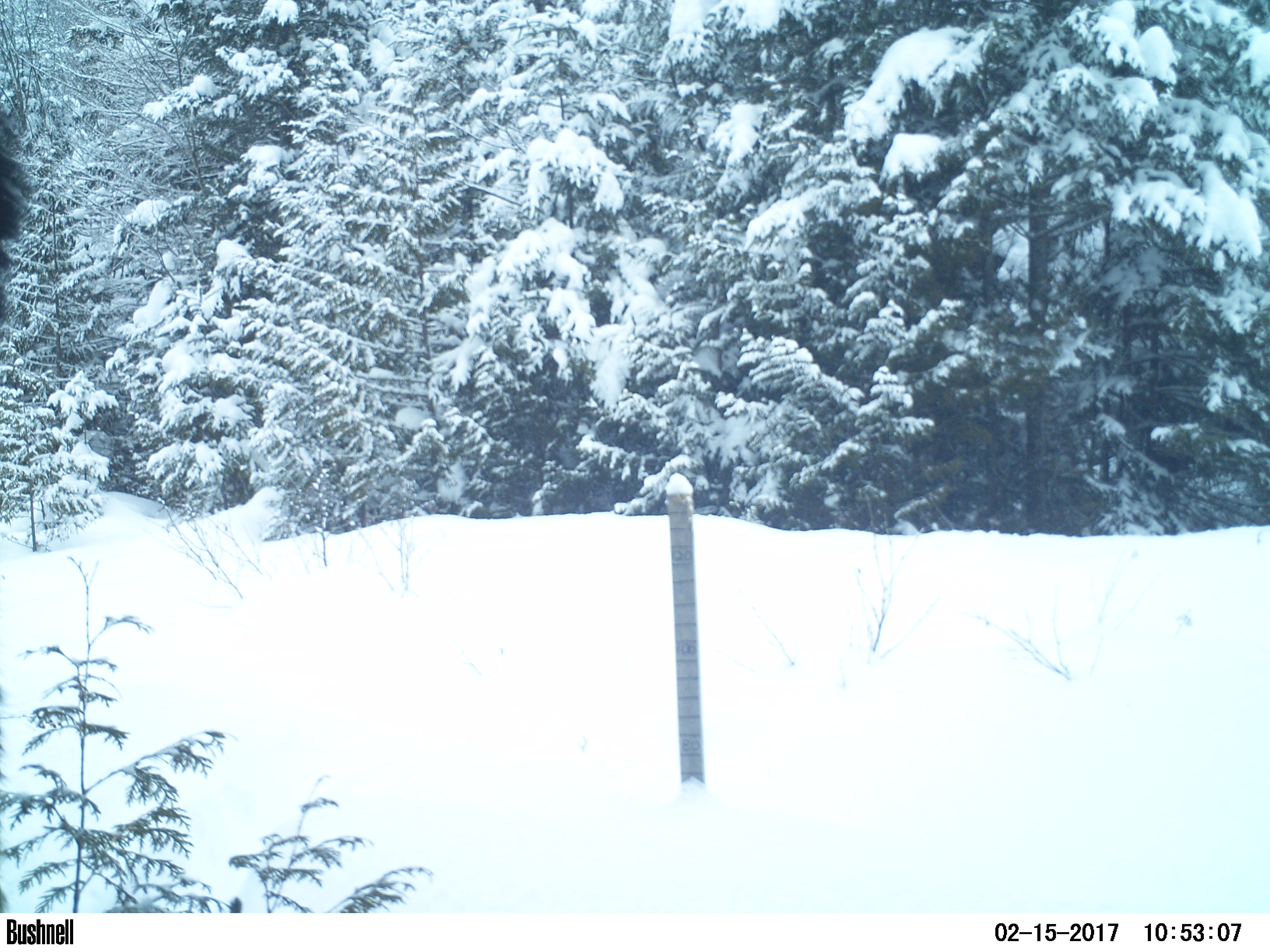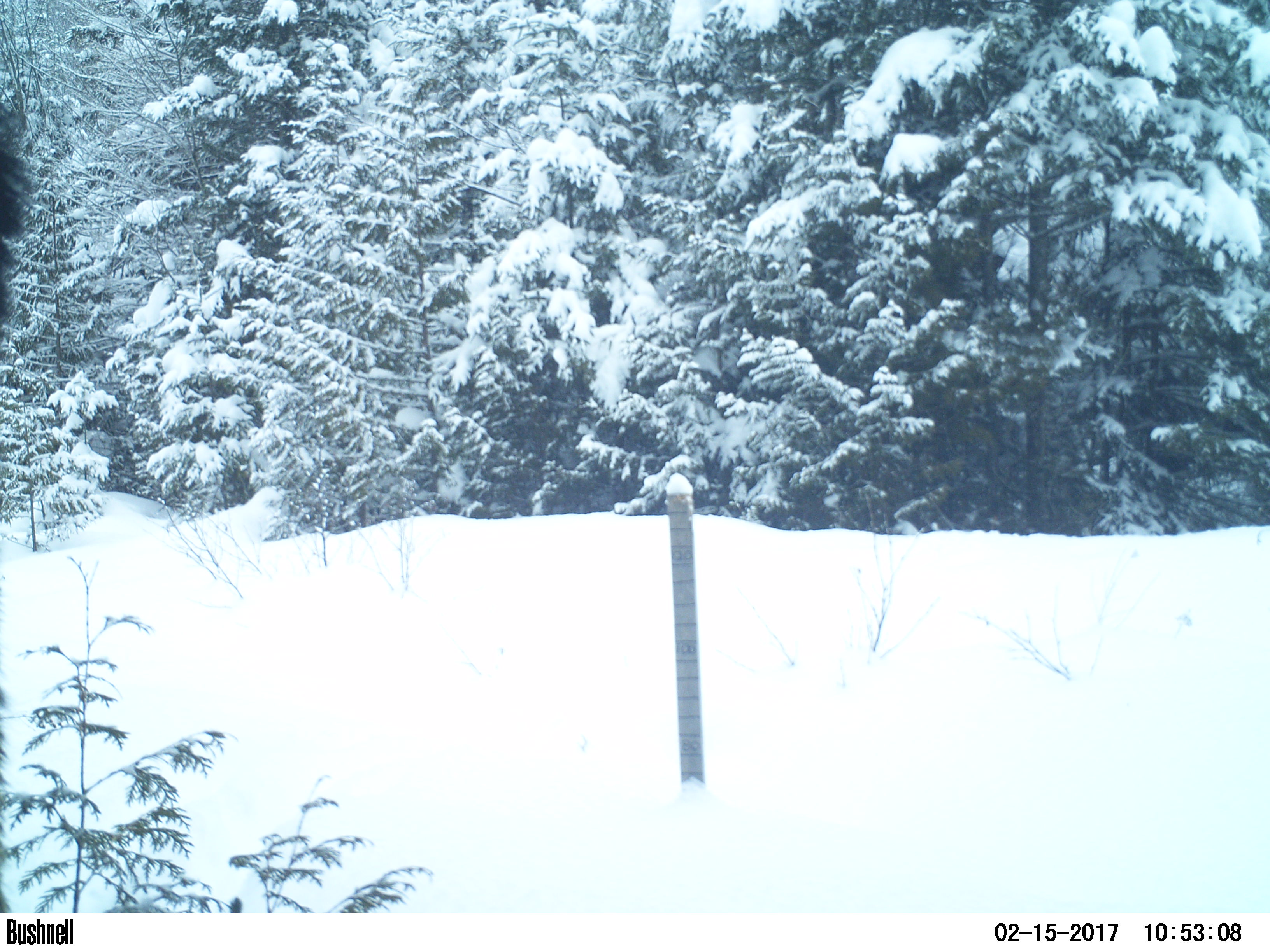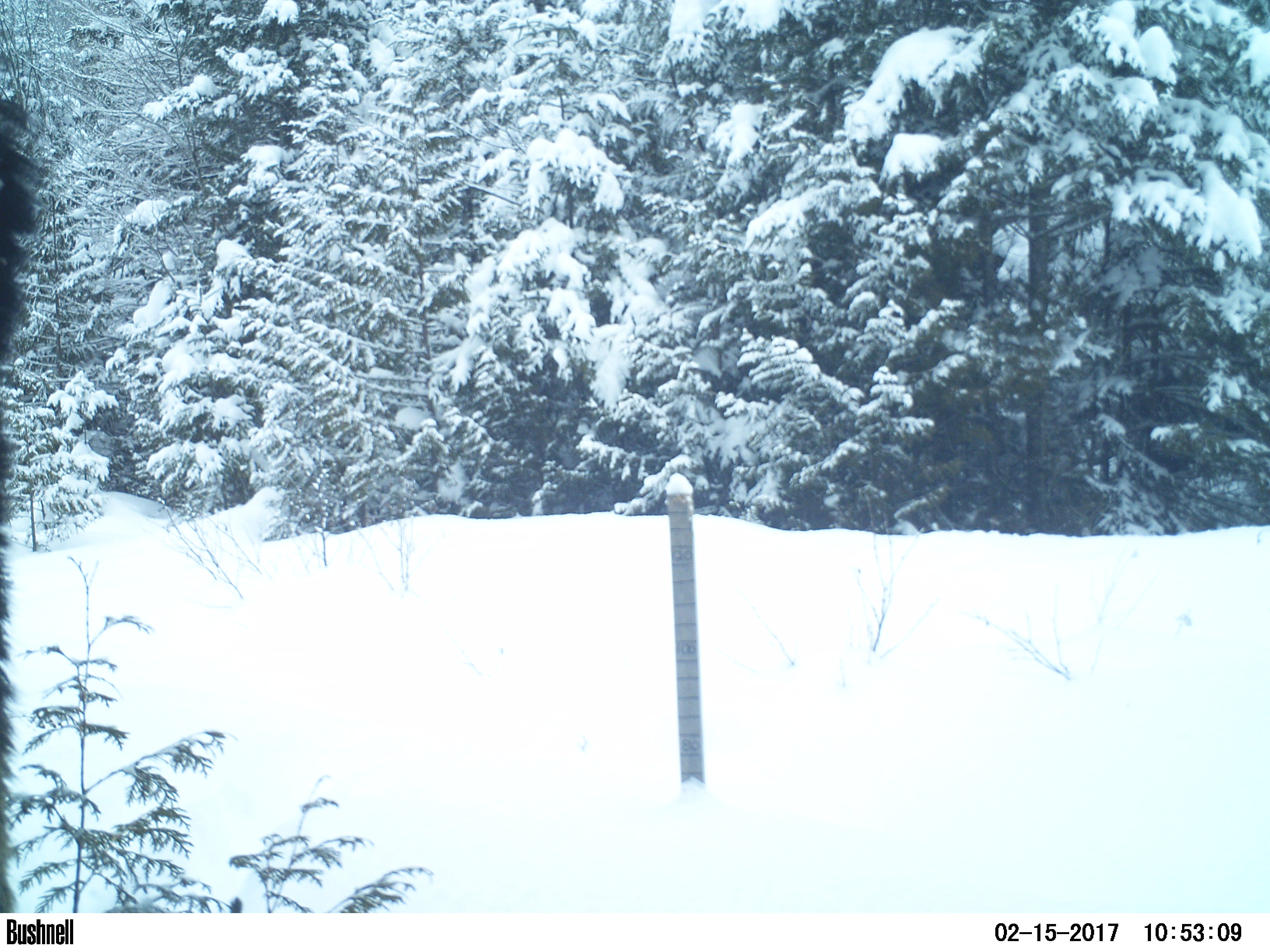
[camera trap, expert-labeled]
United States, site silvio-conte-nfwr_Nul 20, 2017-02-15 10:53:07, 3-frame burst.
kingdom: Animalia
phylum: Chordata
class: Mammalia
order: Artiodactyla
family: Cervidae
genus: Alces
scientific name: Alces alces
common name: moose